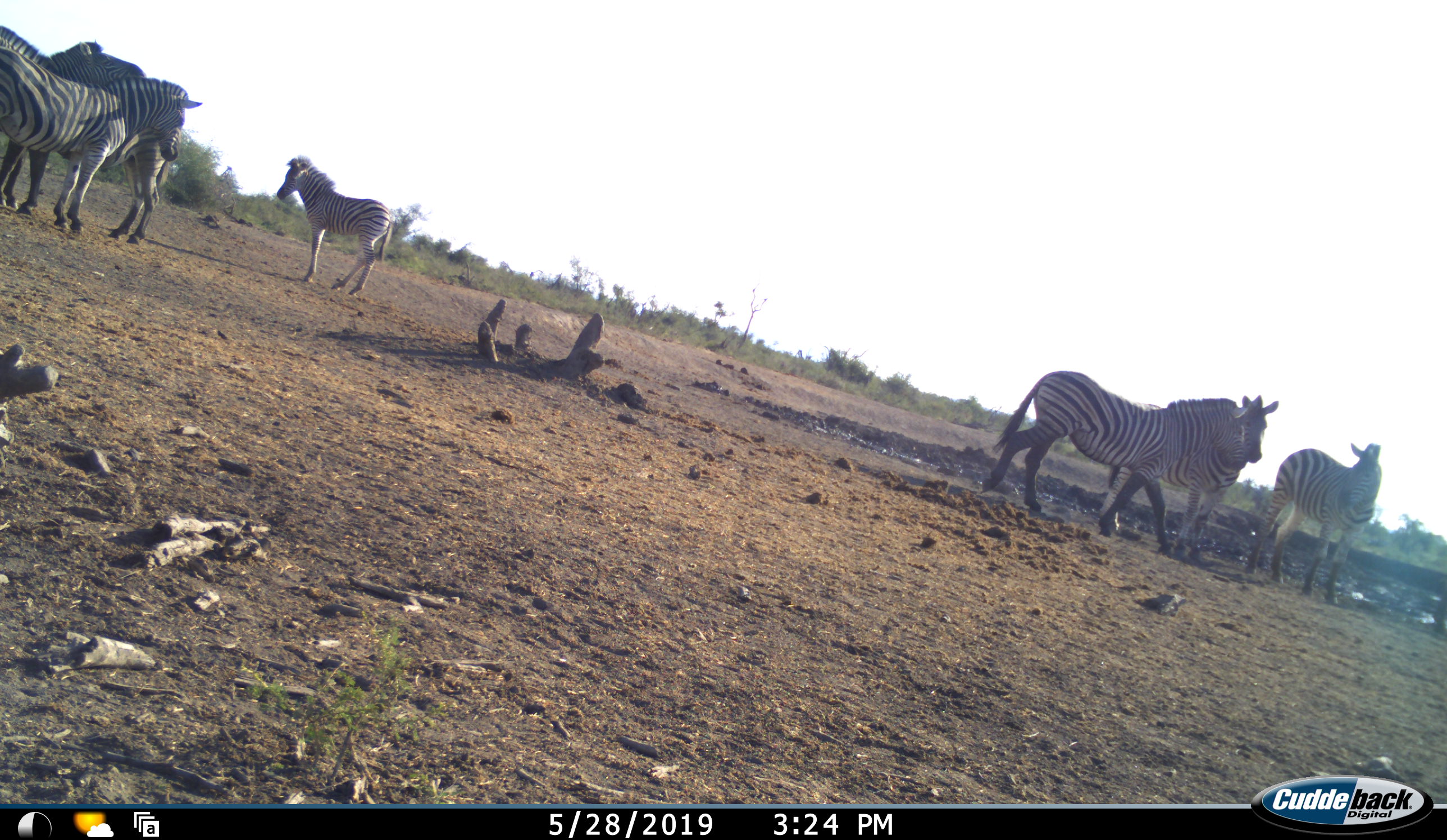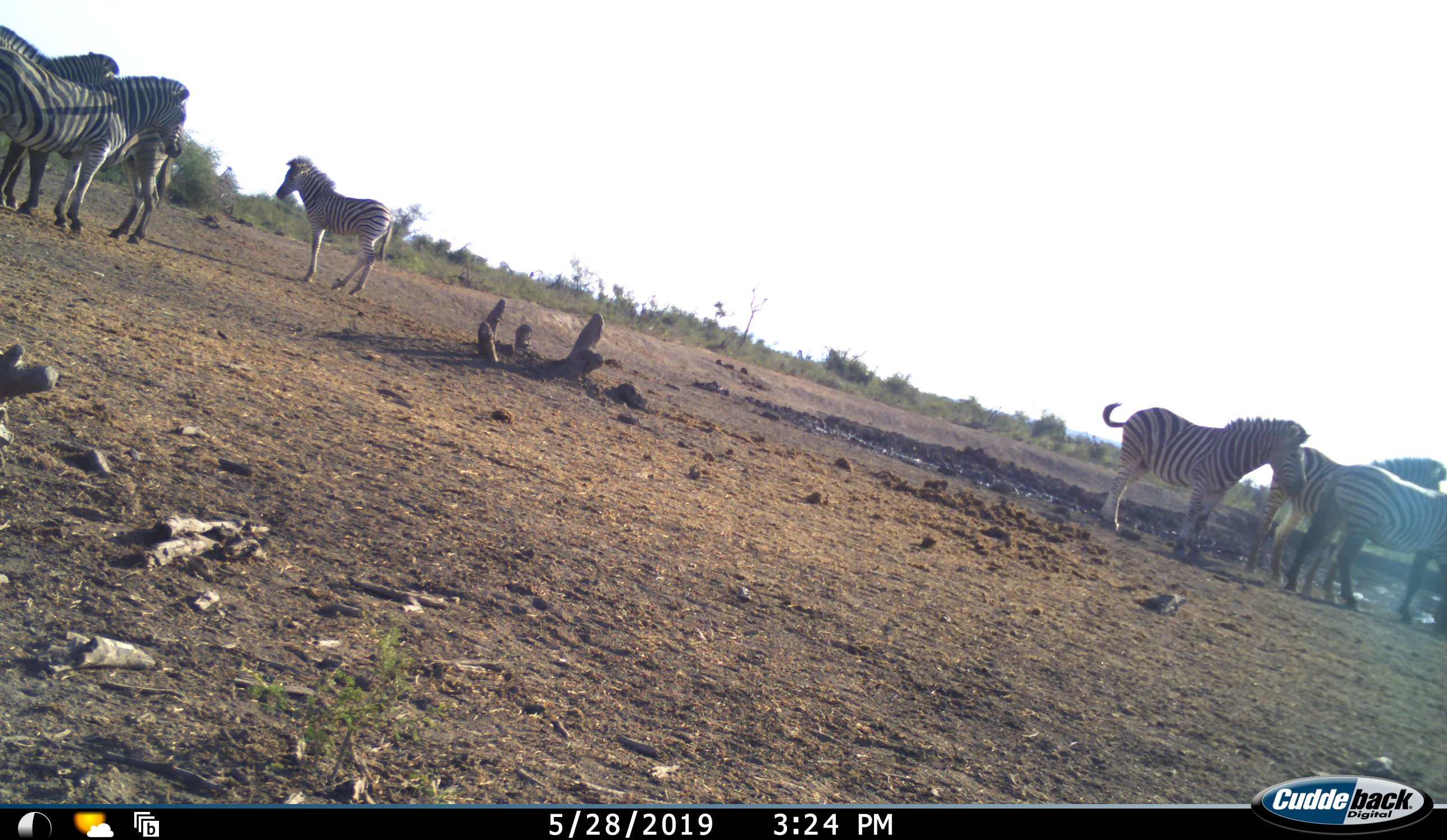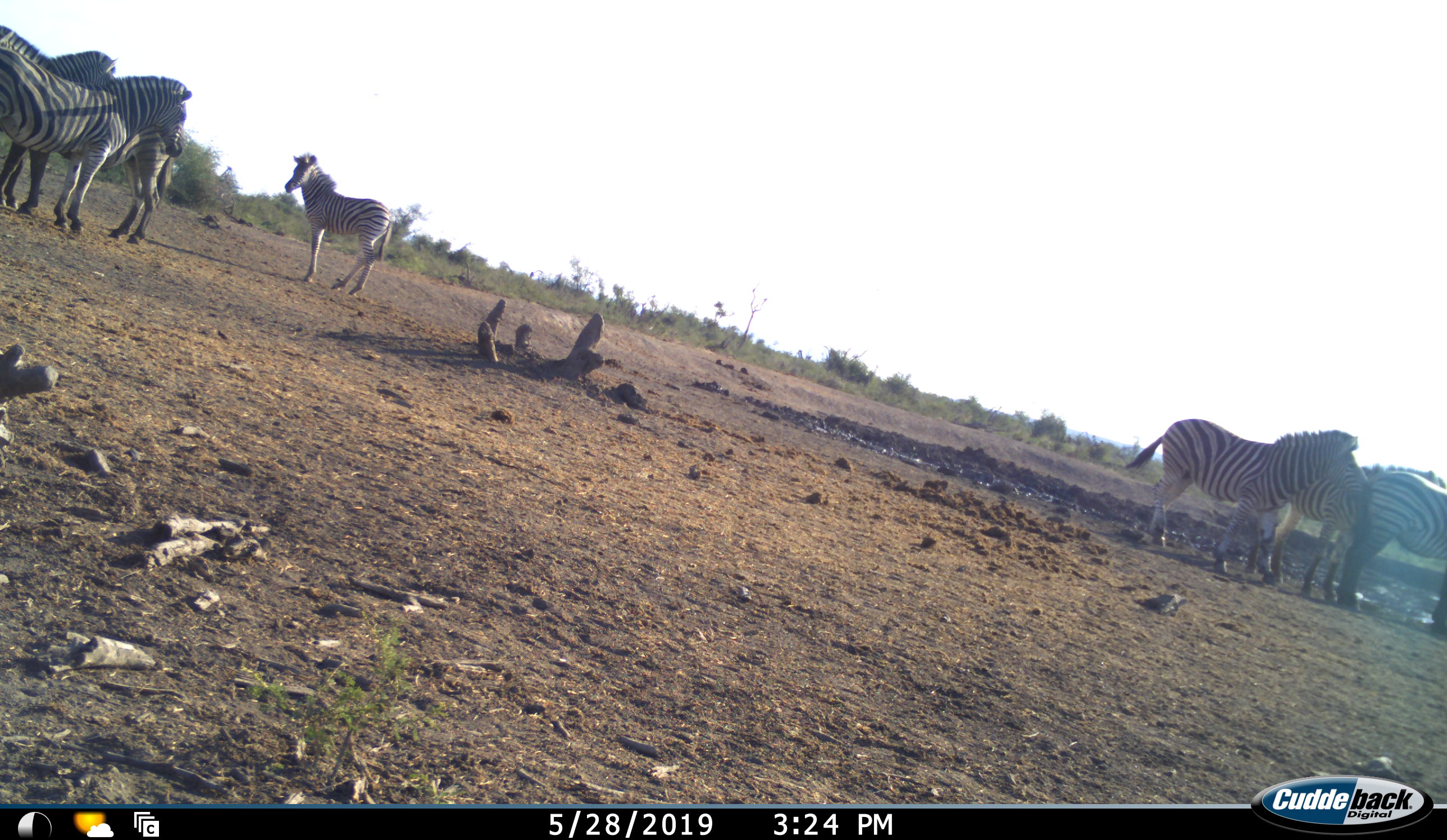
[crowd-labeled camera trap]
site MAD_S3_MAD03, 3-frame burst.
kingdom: Animalia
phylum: Chordata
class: Mammalia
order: Perissodactyla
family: Equidae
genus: Equus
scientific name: Equus quagga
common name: plains zebra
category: zebraplains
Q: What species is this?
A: Zebraplains (plains zebra) (Equus quagga).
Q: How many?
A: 7.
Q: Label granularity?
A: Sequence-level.